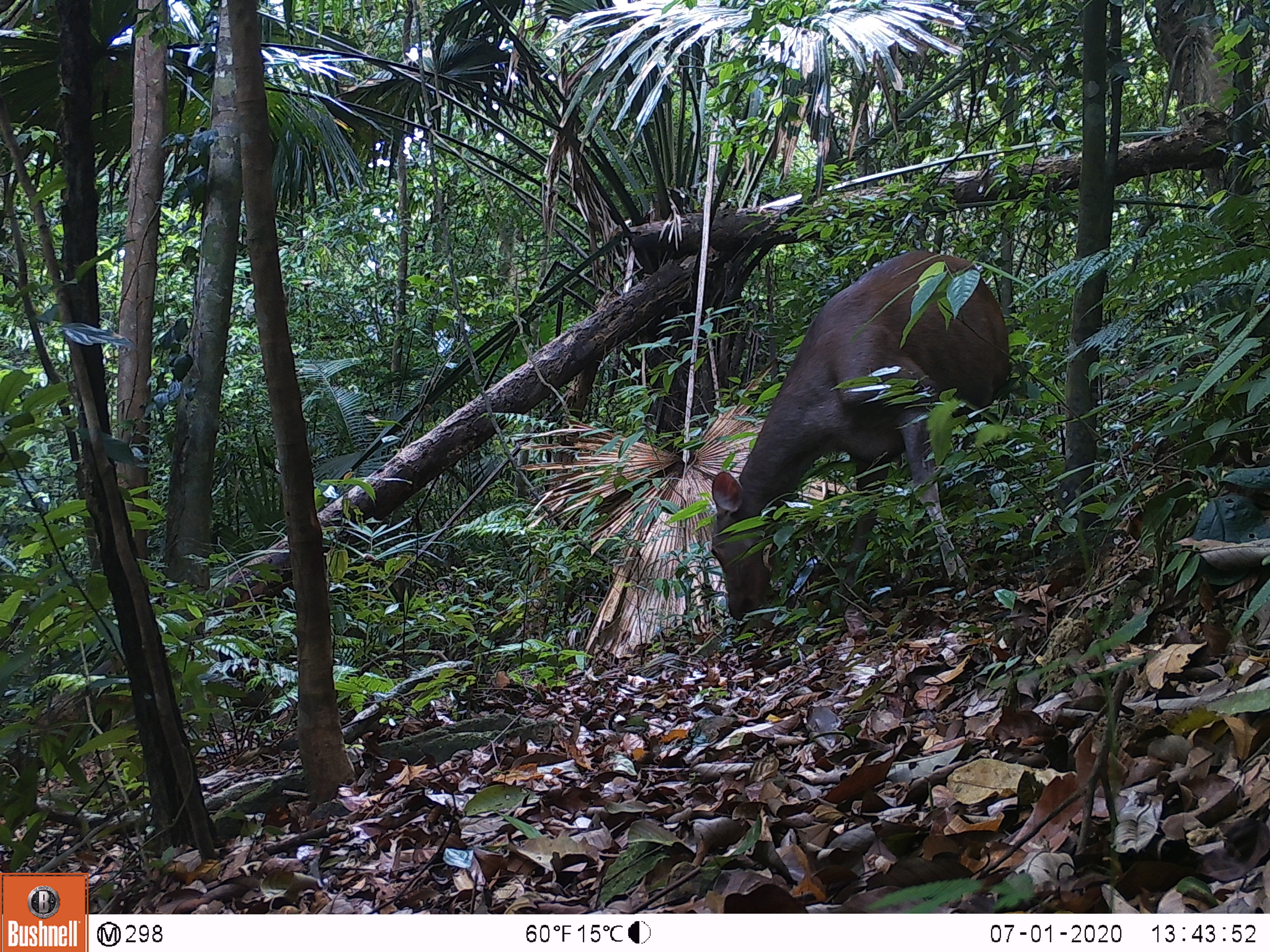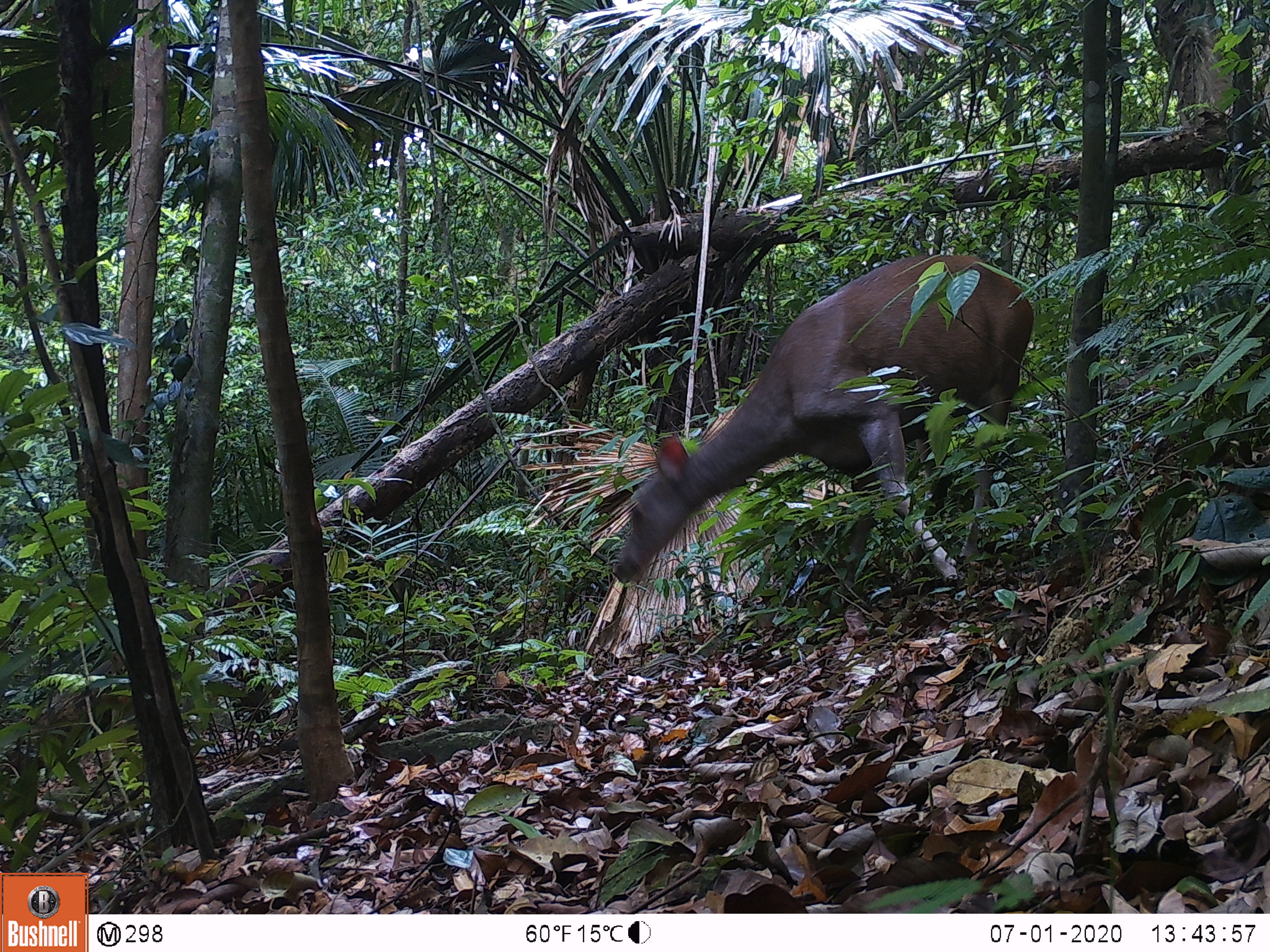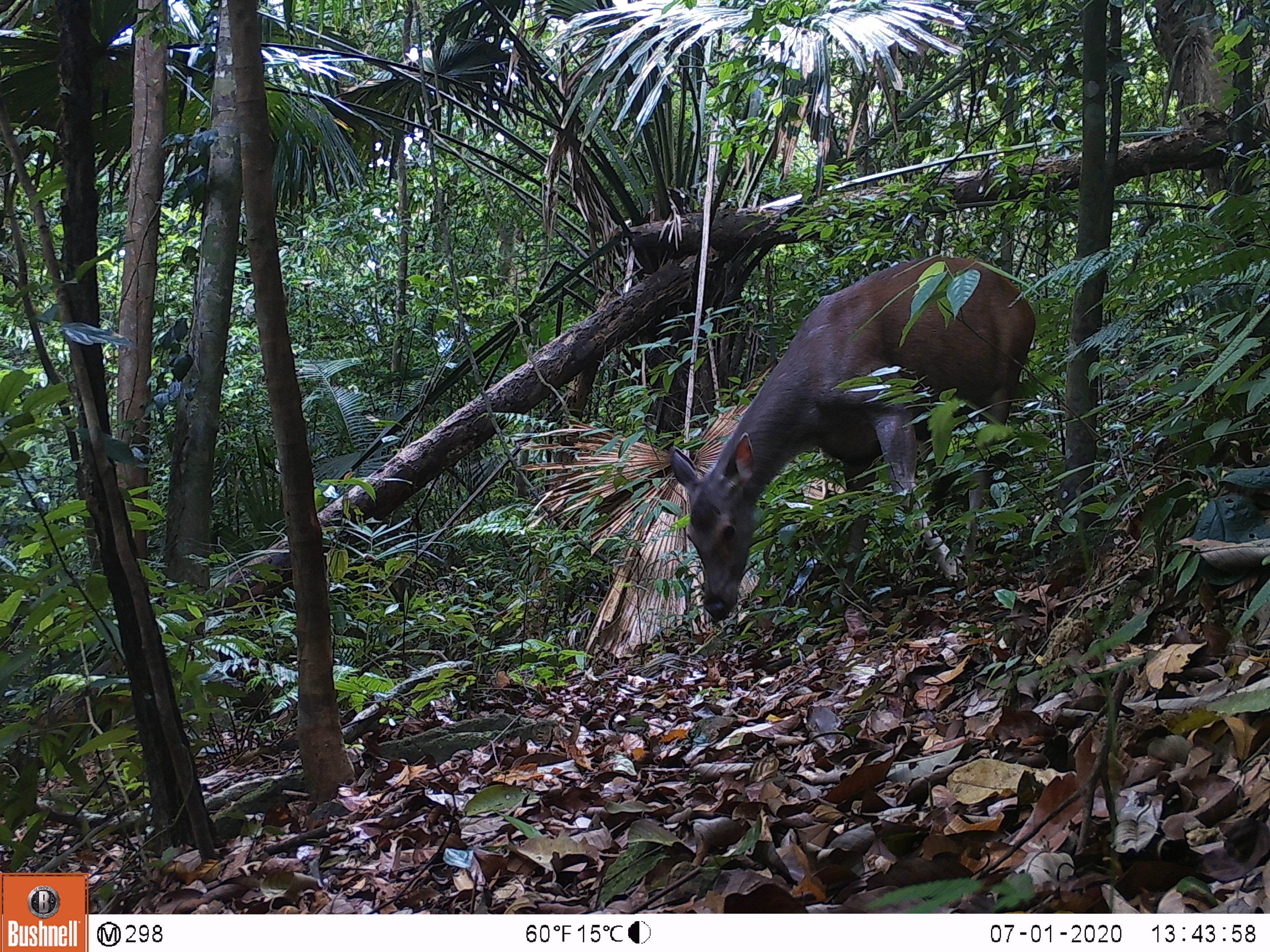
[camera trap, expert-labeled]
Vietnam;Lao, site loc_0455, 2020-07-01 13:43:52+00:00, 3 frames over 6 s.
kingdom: Animalia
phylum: Chordata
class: Mammalia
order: Artiodactyla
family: Cervidae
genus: Rusa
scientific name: Rusa unicolor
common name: sambar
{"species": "sambar (Rusa unicolor)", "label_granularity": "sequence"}